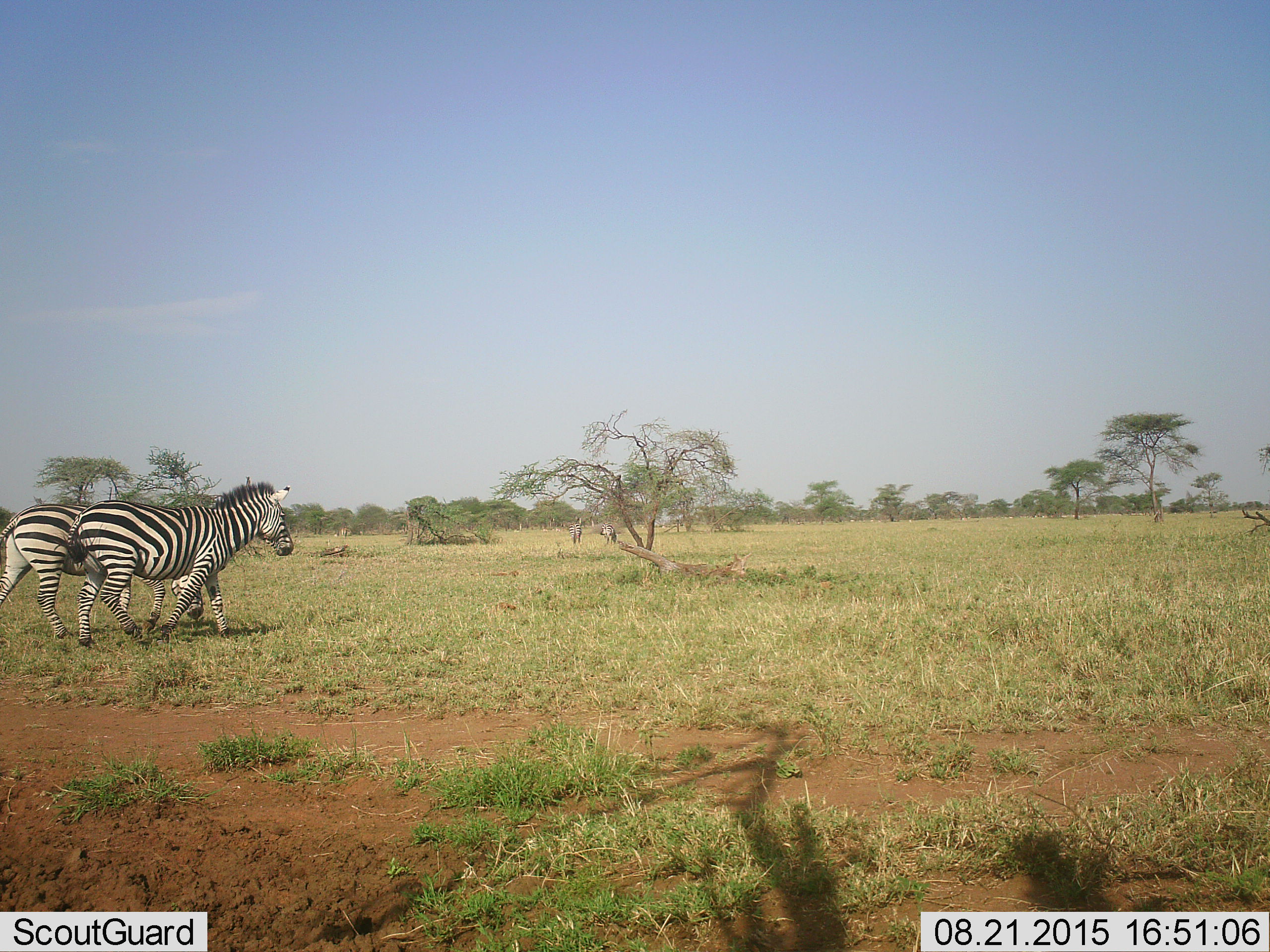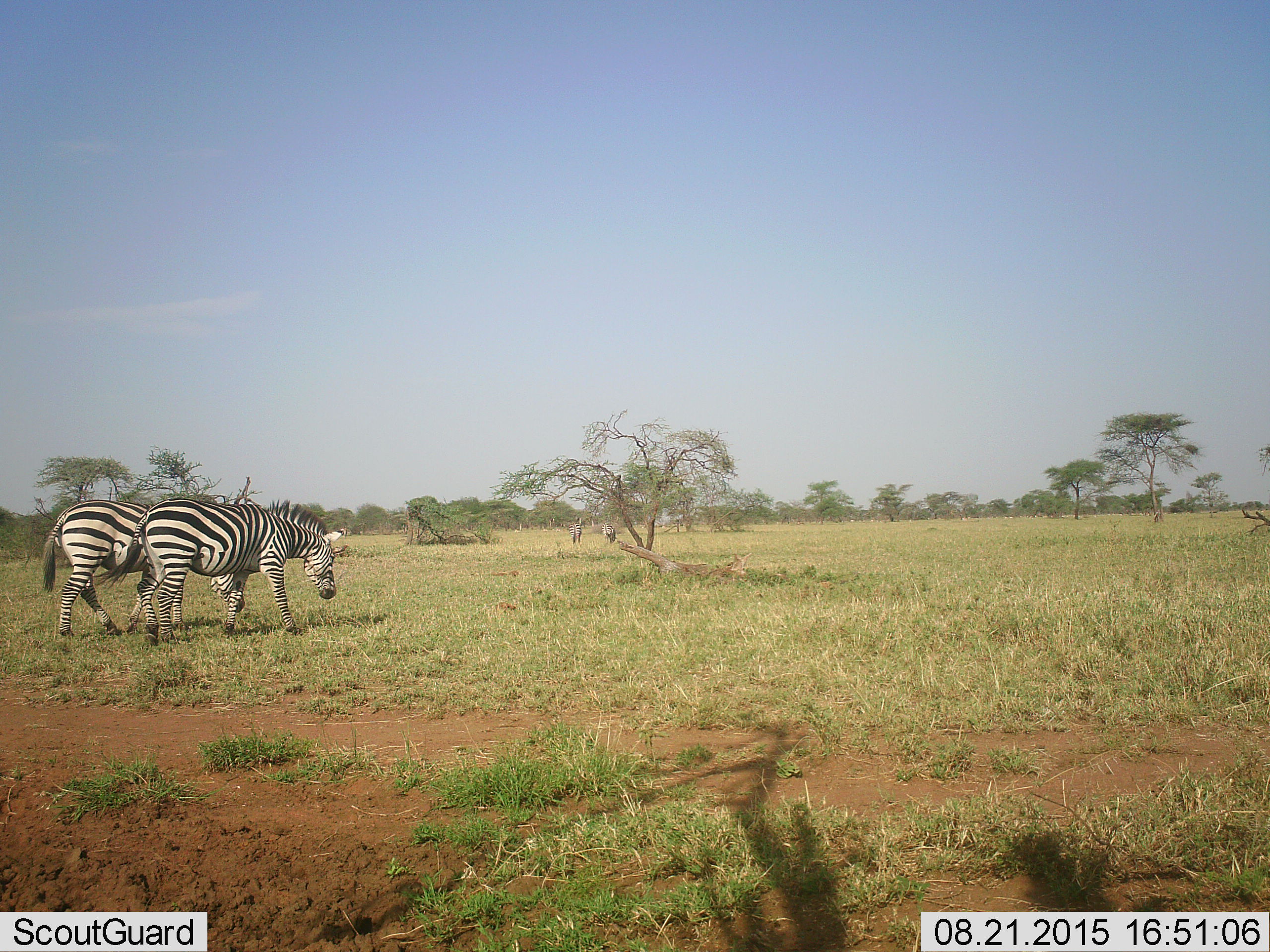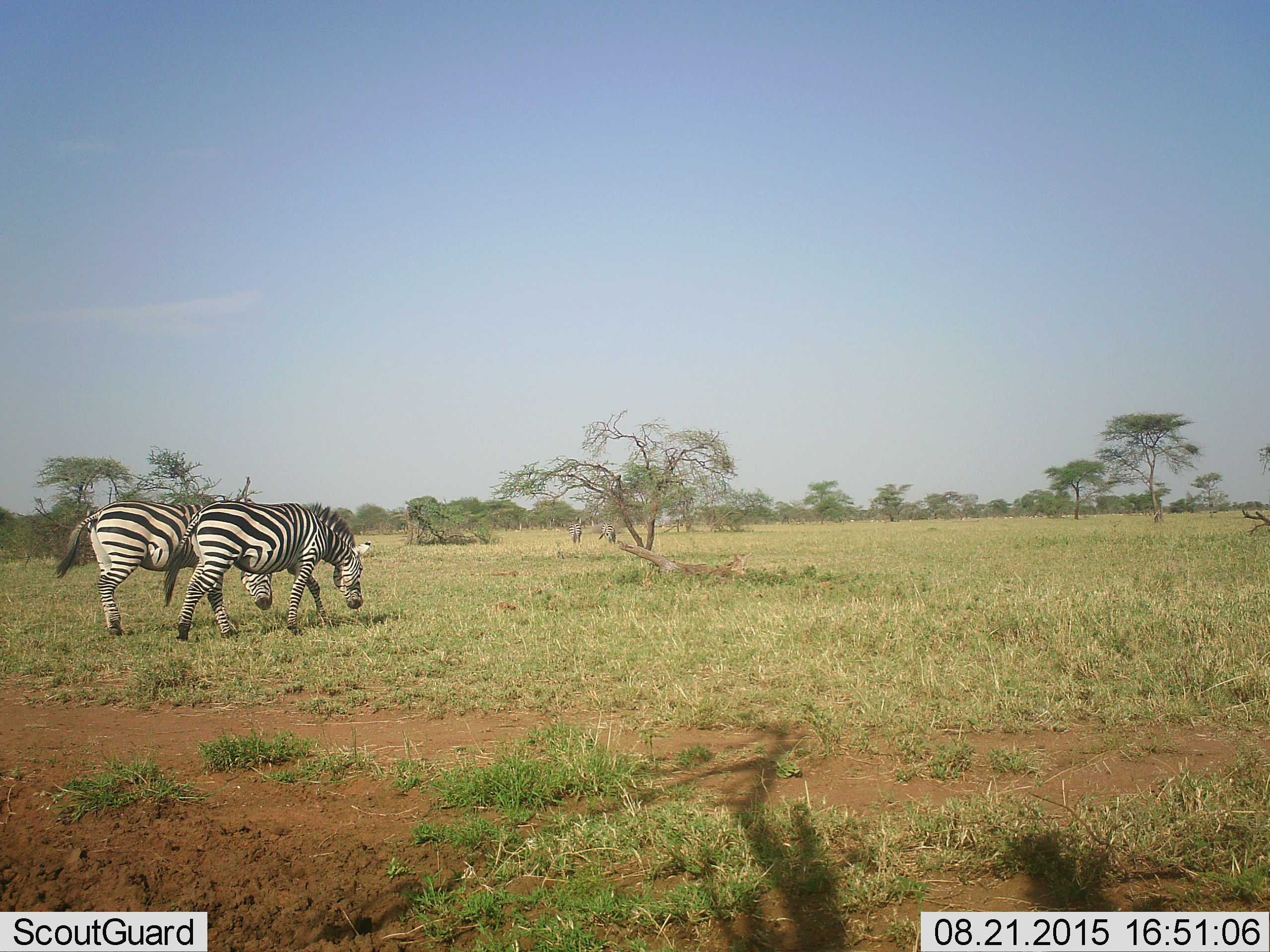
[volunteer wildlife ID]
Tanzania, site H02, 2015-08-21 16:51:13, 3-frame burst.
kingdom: Animalia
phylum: Chordata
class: Mammalia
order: Perissodactyla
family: Equidae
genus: Equus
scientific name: Equus quagga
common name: plains zebra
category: zebra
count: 4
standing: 30%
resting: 0%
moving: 100%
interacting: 0%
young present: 0%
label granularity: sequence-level